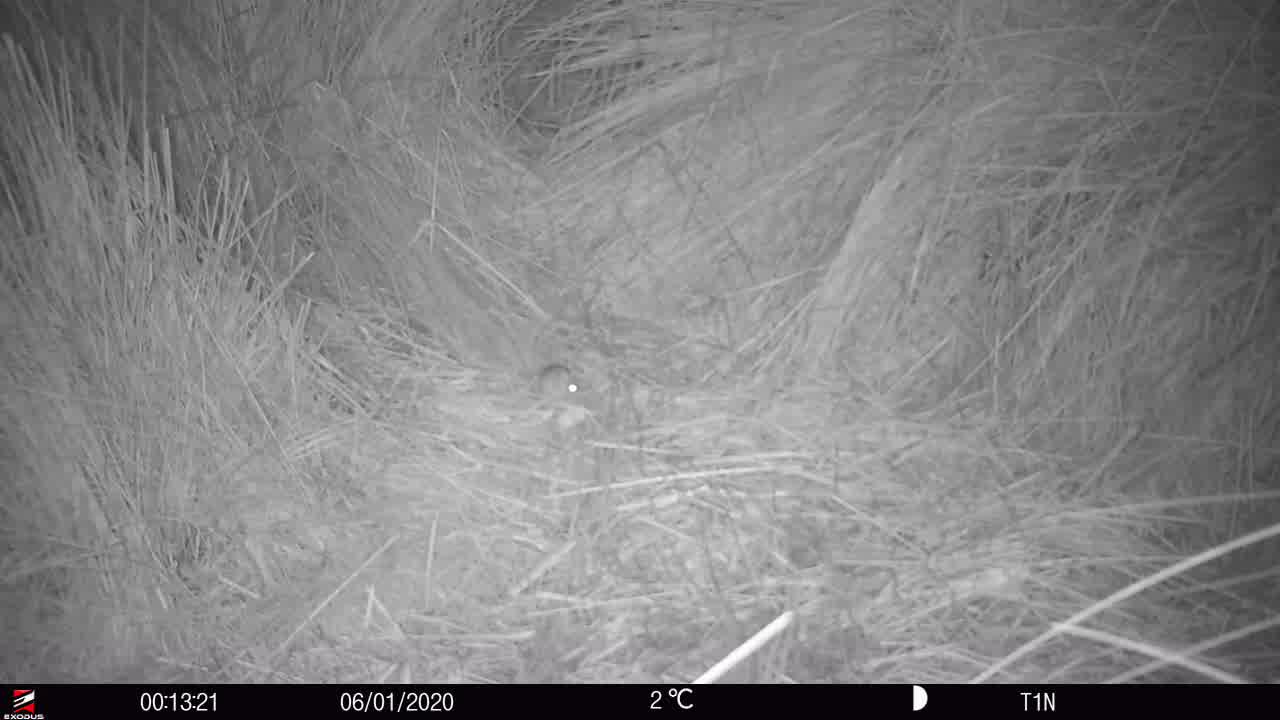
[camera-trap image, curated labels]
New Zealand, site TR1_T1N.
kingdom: Animalia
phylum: Chordata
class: Mammalia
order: Rodentia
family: Muridae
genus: Mus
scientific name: Mus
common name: mouse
Mouse (Mus).